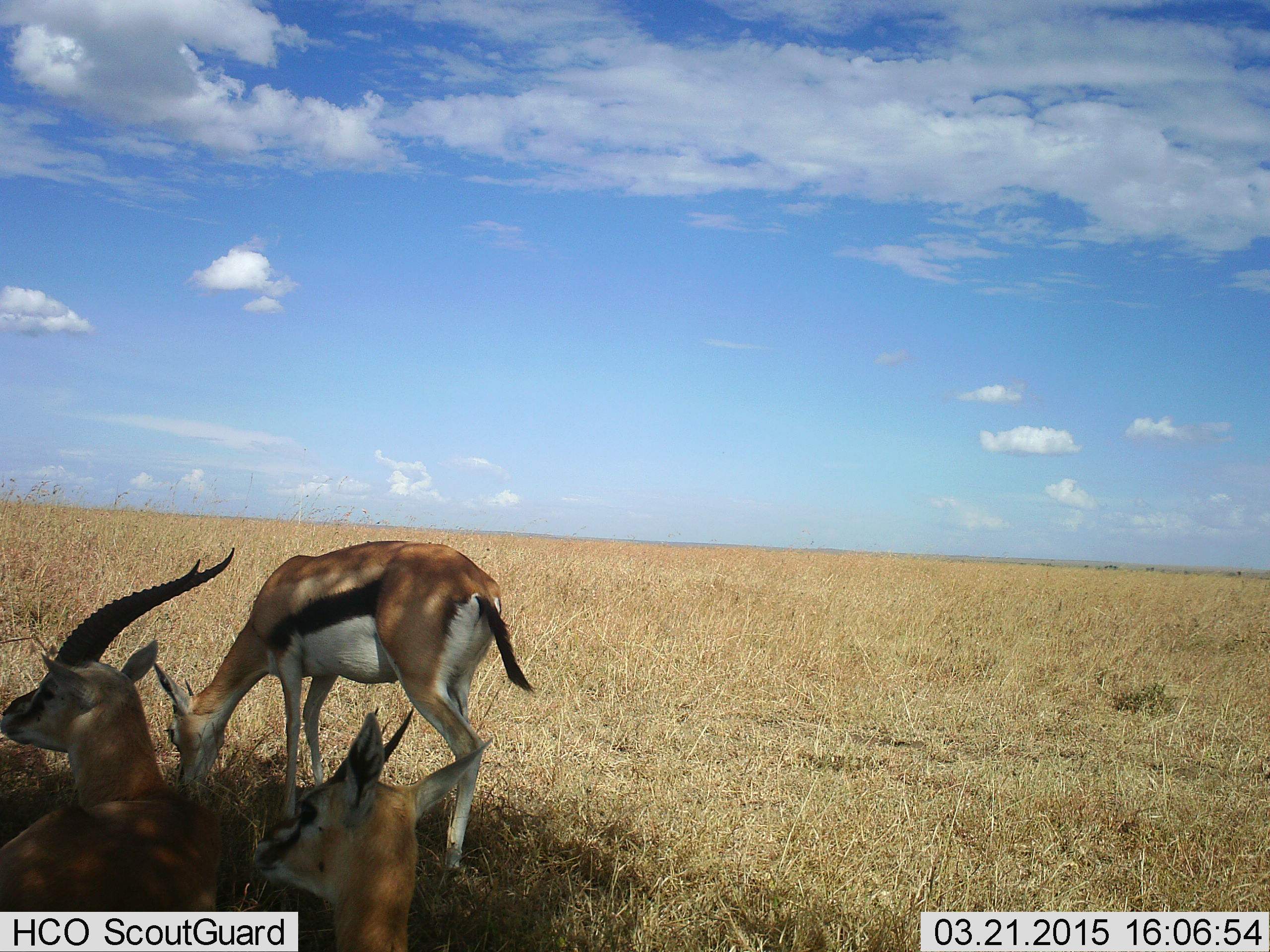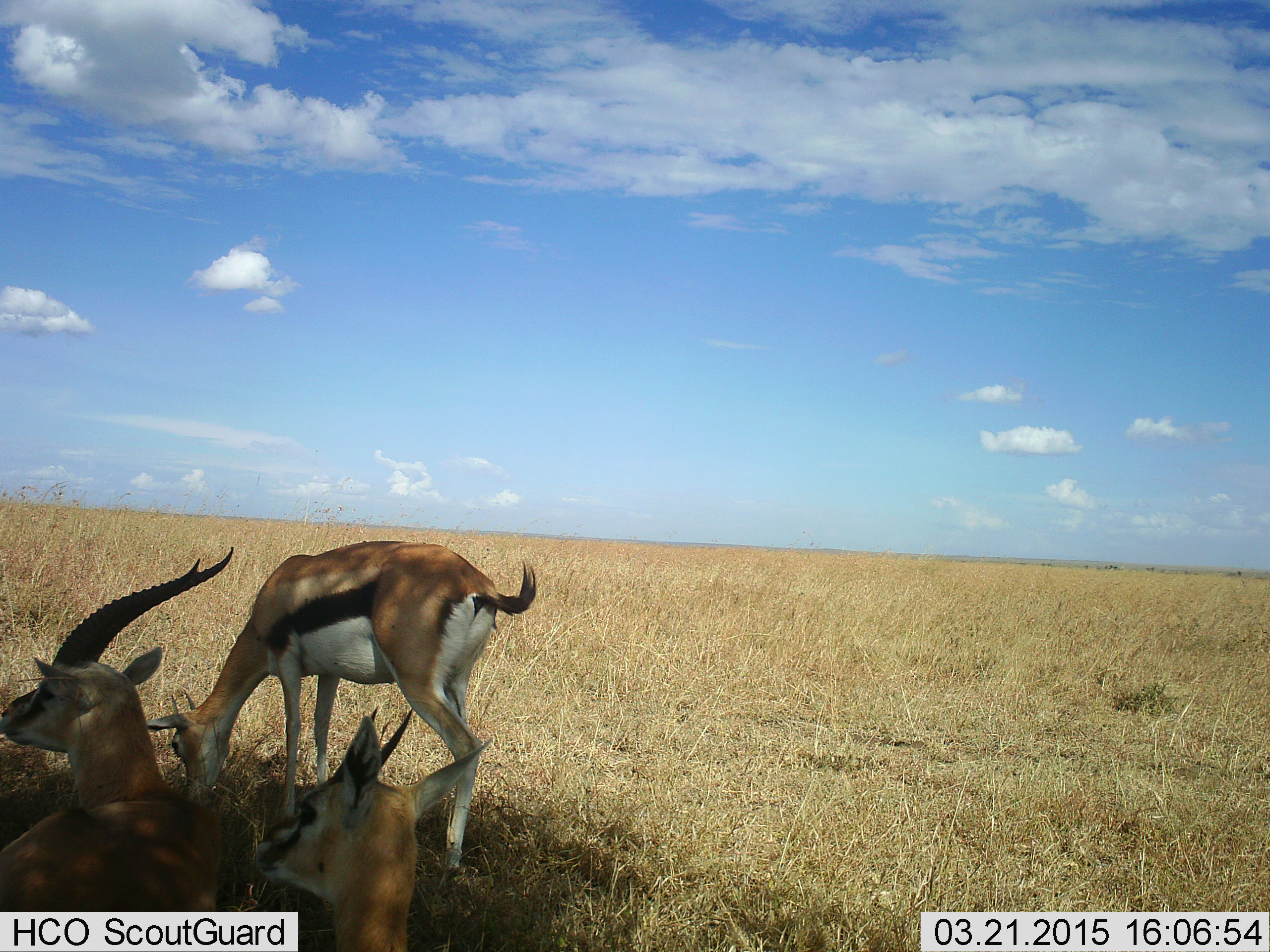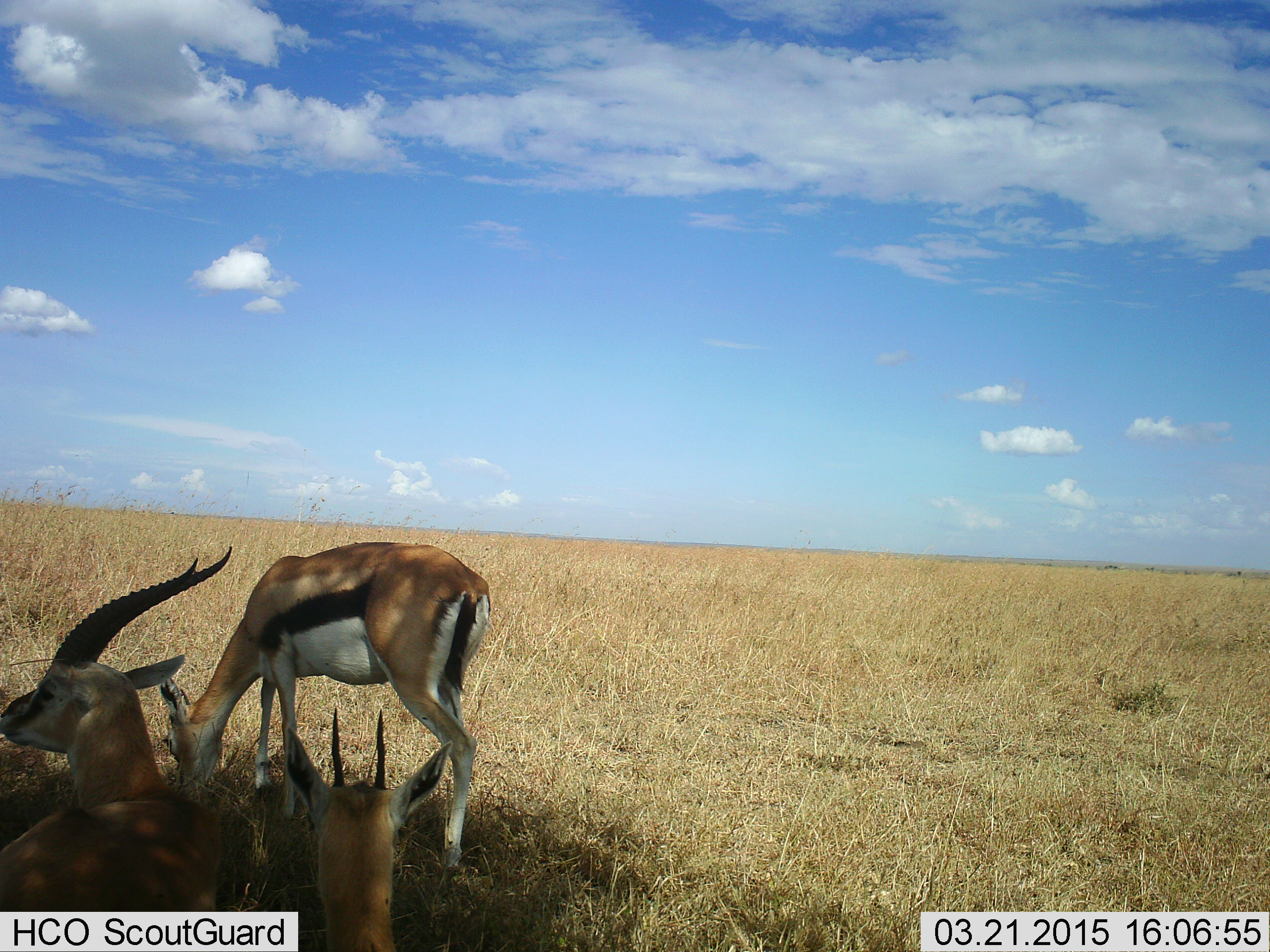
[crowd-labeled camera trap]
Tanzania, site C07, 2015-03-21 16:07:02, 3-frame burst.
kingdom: Animalia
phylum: Chordata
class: Mammalia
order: Artiodactyla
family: Bovidae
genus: Eudorcas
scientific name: Eudorcas thomsonii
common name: thomson's gazelle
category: gazellethomsons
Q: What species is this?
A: Gazellethomsons (thomson's gazelle) (Eudorcas thomsonii).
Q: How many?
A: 3.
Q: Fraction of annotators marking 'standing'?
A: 20%.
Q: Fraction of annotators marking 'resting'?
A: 100%.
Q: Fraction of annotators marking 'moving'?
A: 0%.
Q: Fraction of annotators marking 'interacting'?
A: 10%.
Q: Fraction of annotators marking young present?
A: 0%.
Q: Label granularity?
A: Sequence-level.